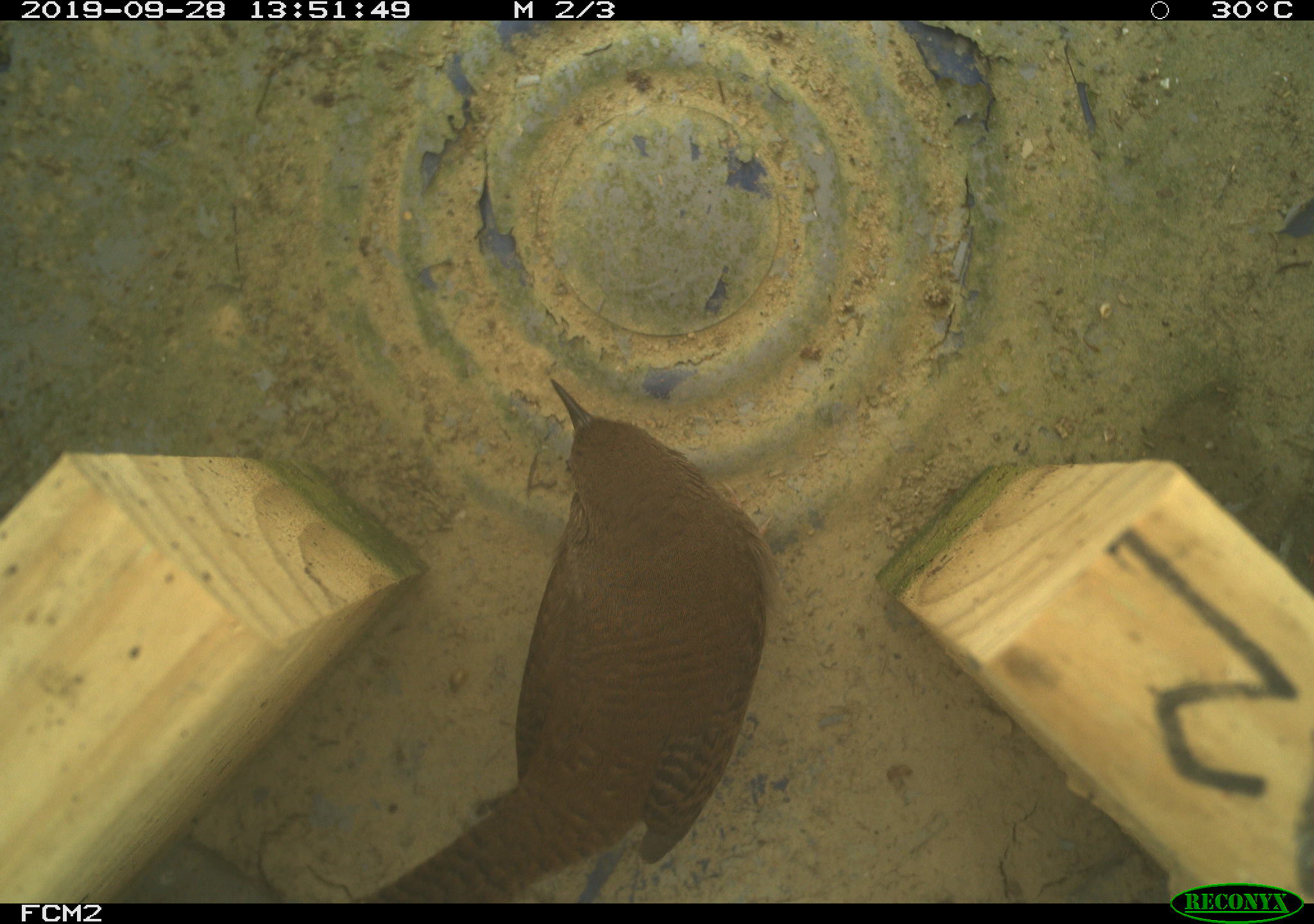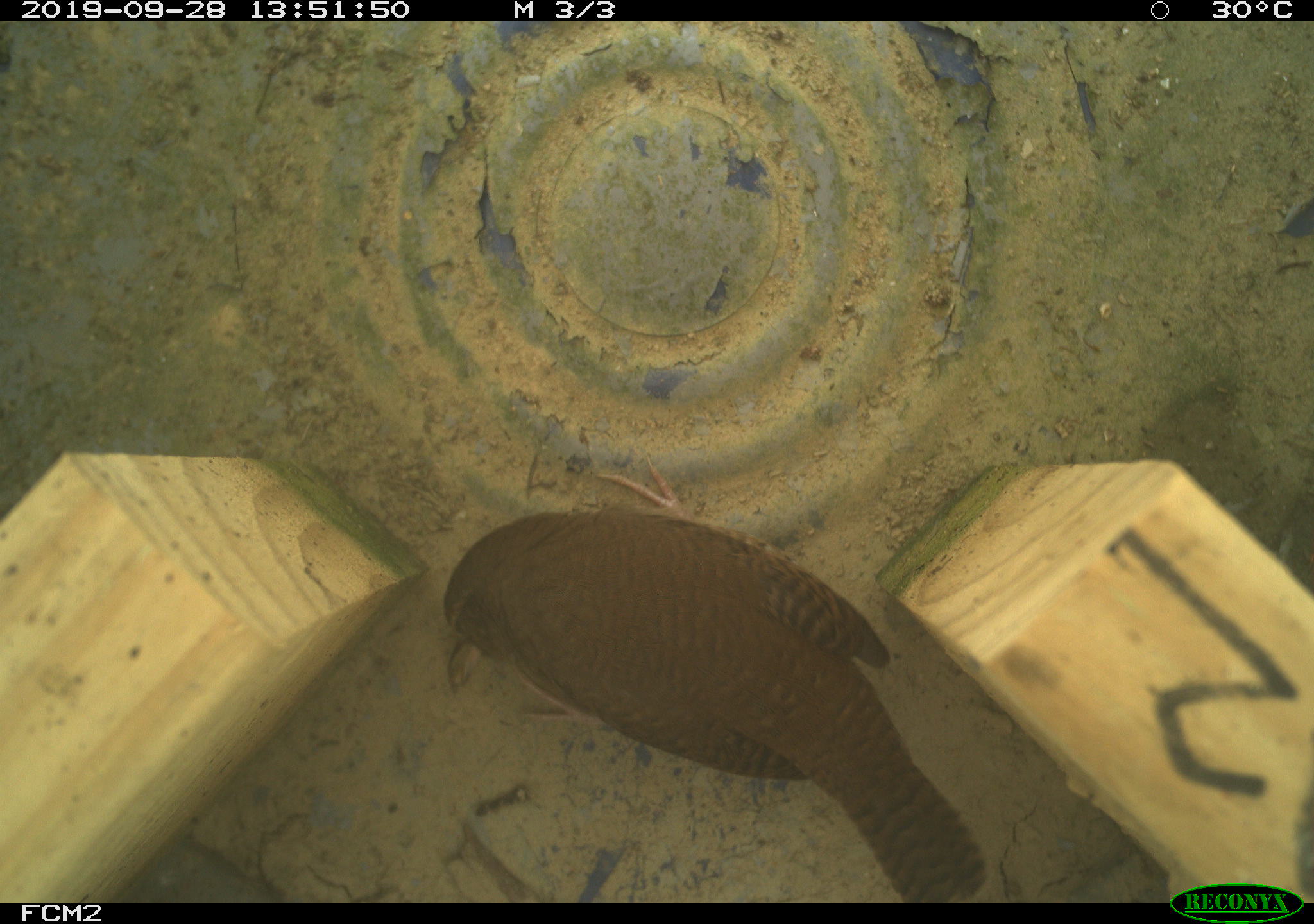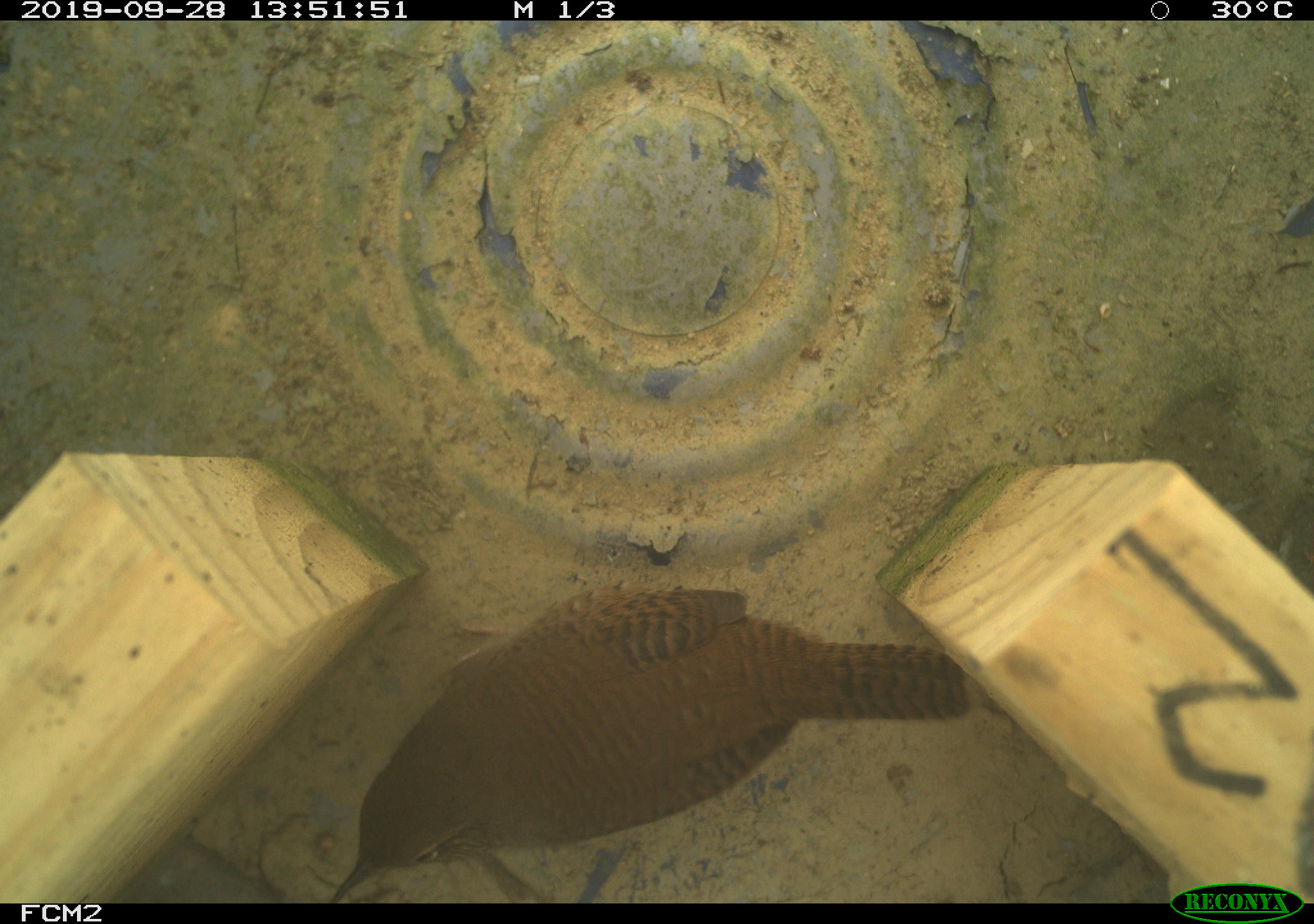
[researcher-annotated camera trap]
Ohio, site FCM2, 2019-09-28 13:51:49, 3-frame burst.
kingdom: Animalia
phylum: Chordata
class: Aves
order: Passeriformes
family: Troglodytidae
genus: Troglodytes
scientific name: Troglodytes aedon aedon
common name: northern house wren